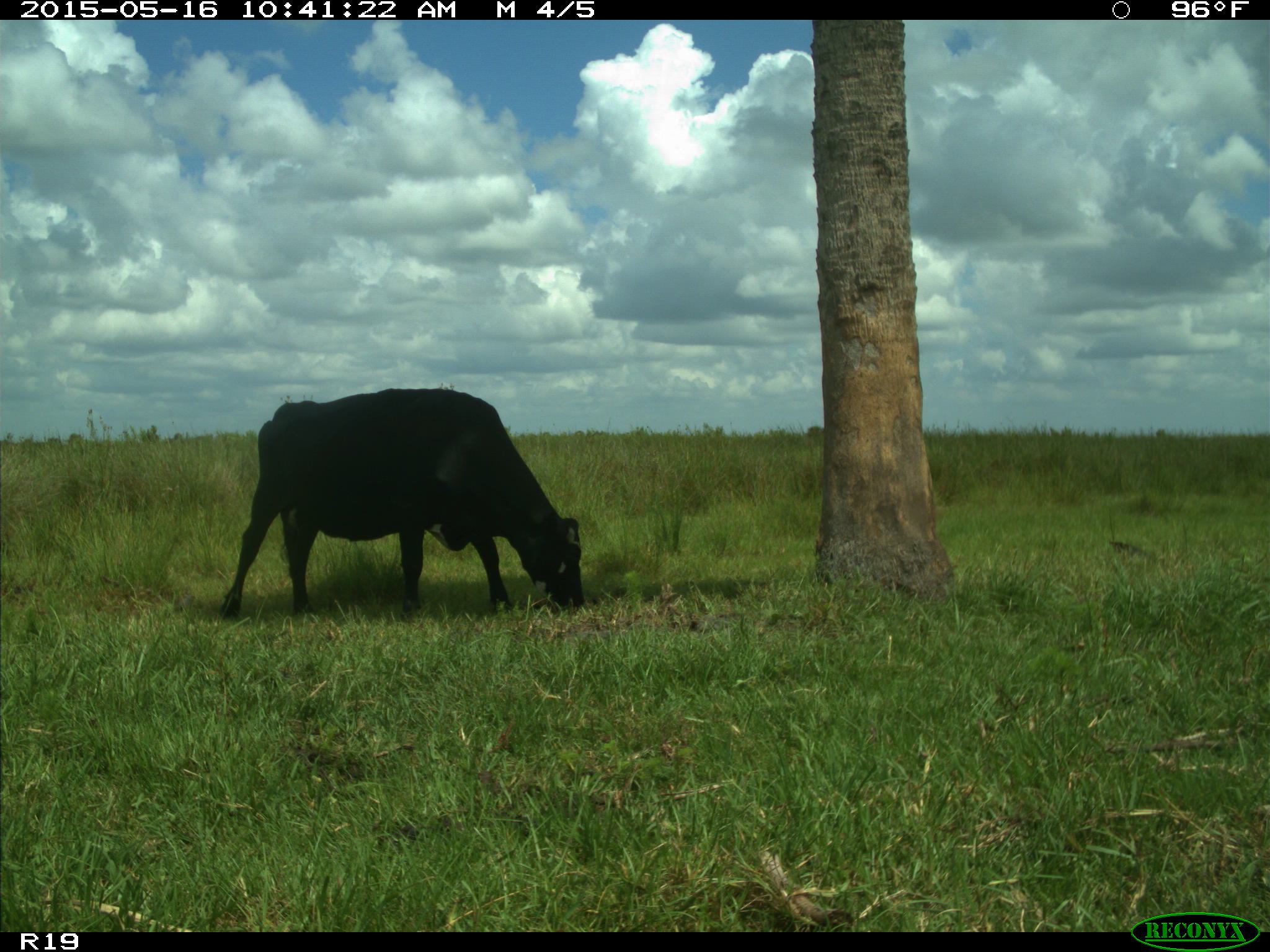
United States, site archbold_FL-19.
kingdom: Animalia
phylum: Chordata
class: Mammalia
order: Artiodactyla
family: Bovidae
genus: Bos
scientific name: Bos taurus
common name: domestic cow